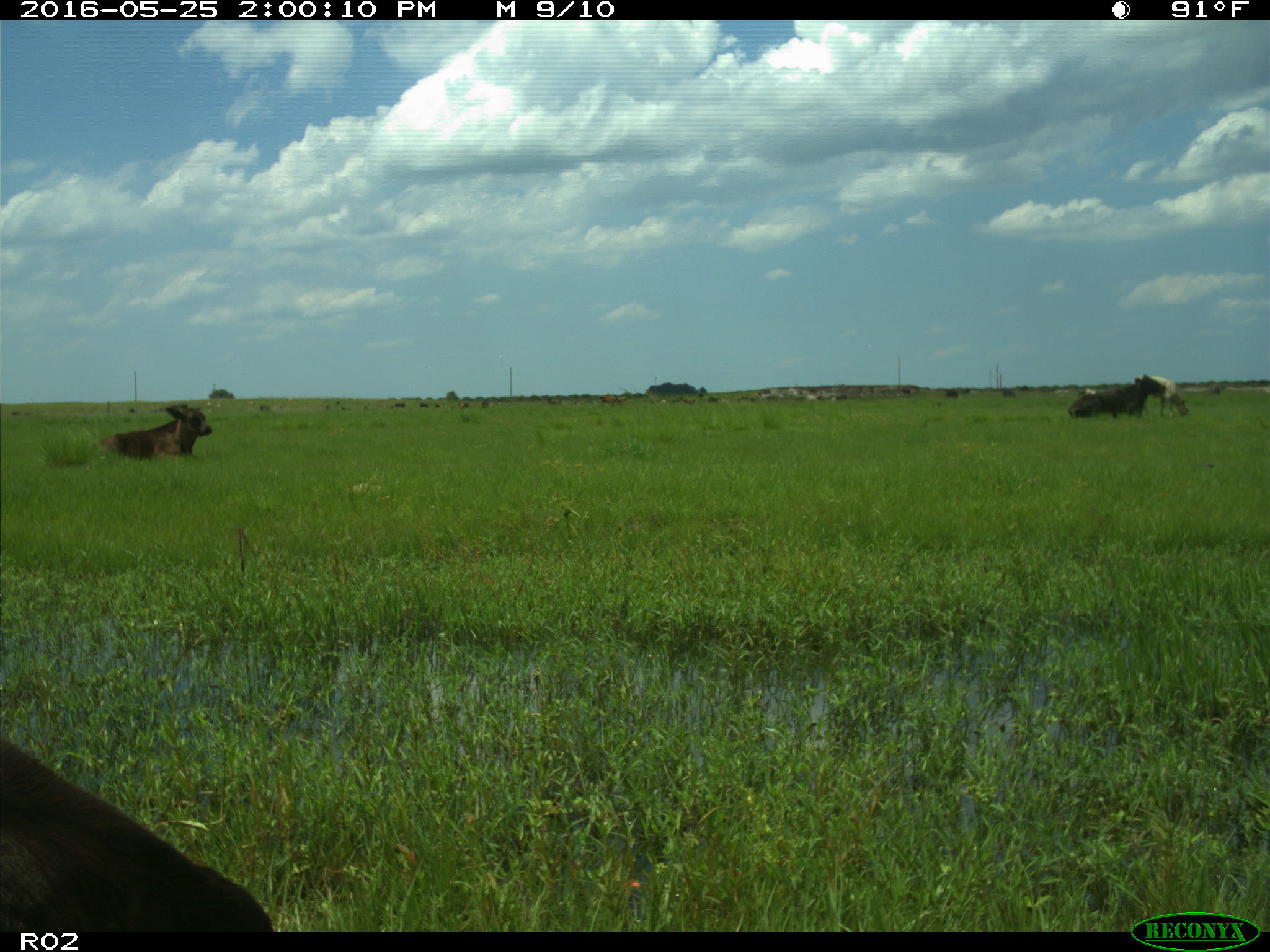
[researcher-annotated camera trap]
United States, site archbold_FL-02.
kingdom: Animalia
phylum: Chordata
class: Mammalia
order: Artiodactyla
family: Bovidae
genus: Bos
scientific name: Bos taurus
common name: domestic cow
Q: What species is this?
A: Bos taurus (domestic cow).